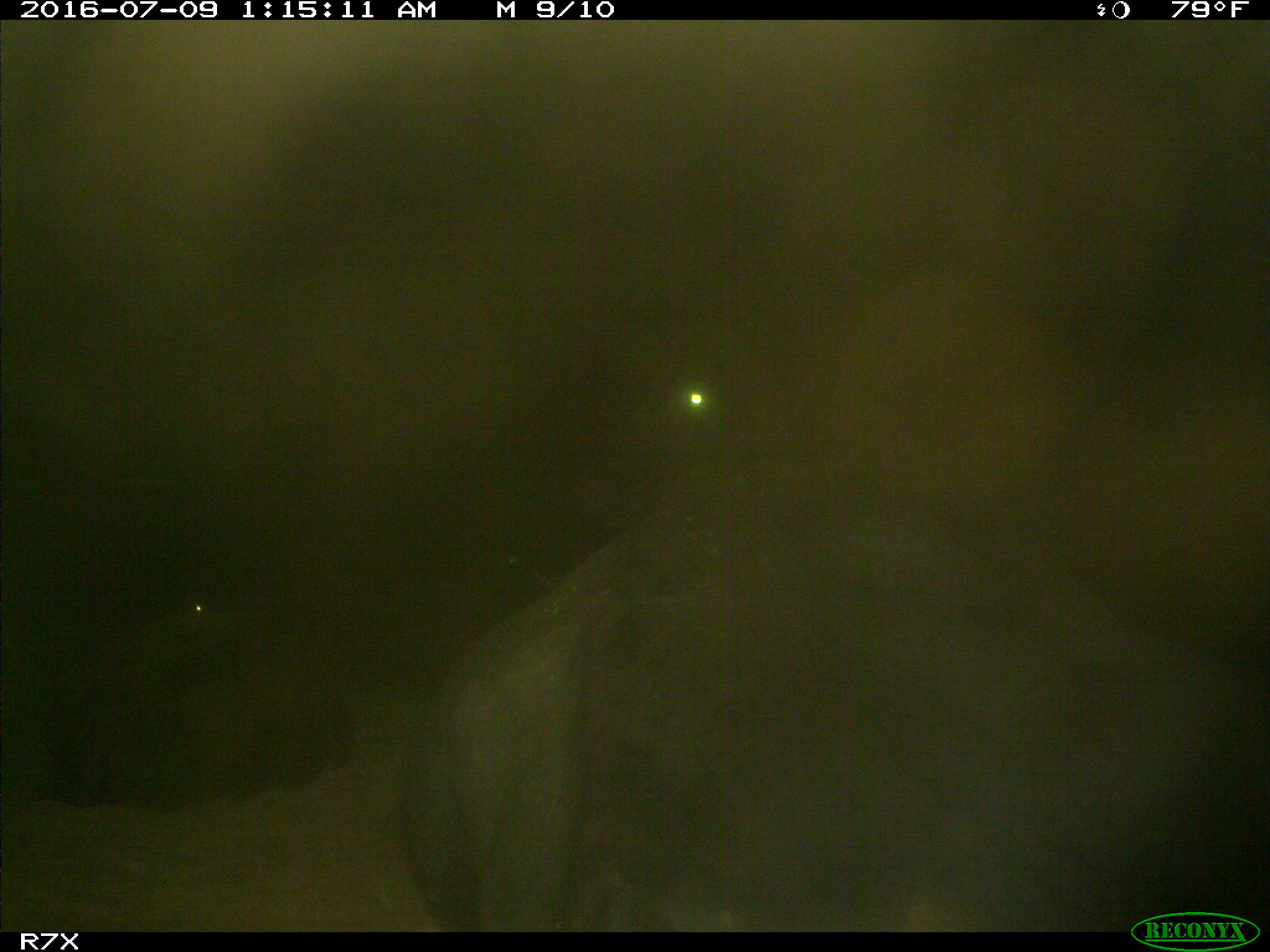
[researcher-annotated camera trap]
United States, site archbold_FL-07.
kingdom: Animalia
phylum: Chordata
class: Mammalia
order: Artiodactyla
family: Bovidae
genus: Bos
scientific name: Bos taurus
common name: domestic cow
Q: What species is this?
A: Bos taurus (domestic cow).